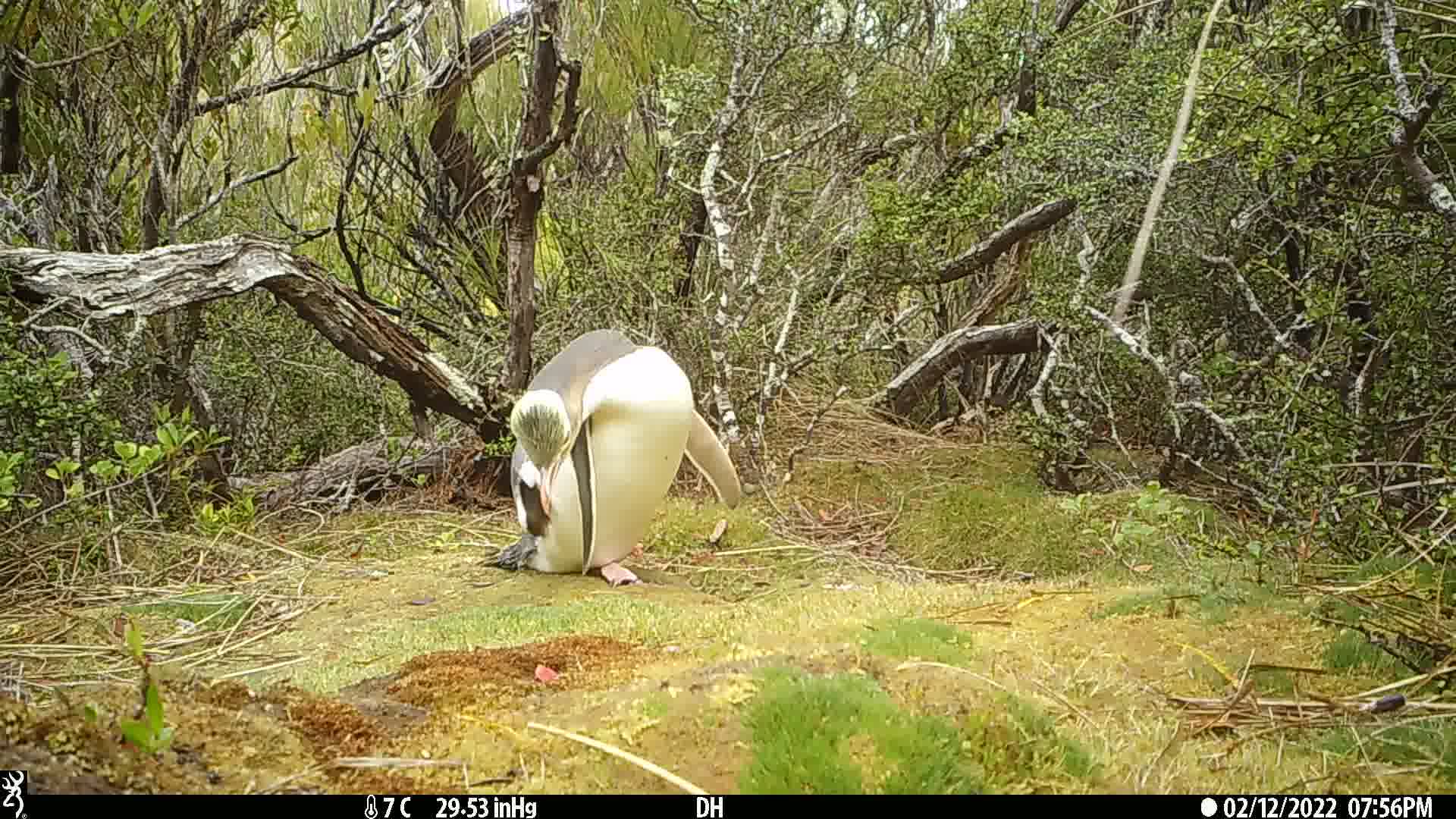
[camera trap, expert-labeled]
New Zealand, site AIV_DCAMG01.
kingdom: Animalia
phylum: Chordata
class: Aves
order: Sphenisciformes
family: Spheniscidae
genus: Megadyptes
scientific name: Megadyptes antipodes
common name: yellow-eyed penguin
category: yellow eyed penguin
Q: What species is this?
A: Yellow eyed penguin (yellow-eyed penguin) (Megadyptes antipodes).